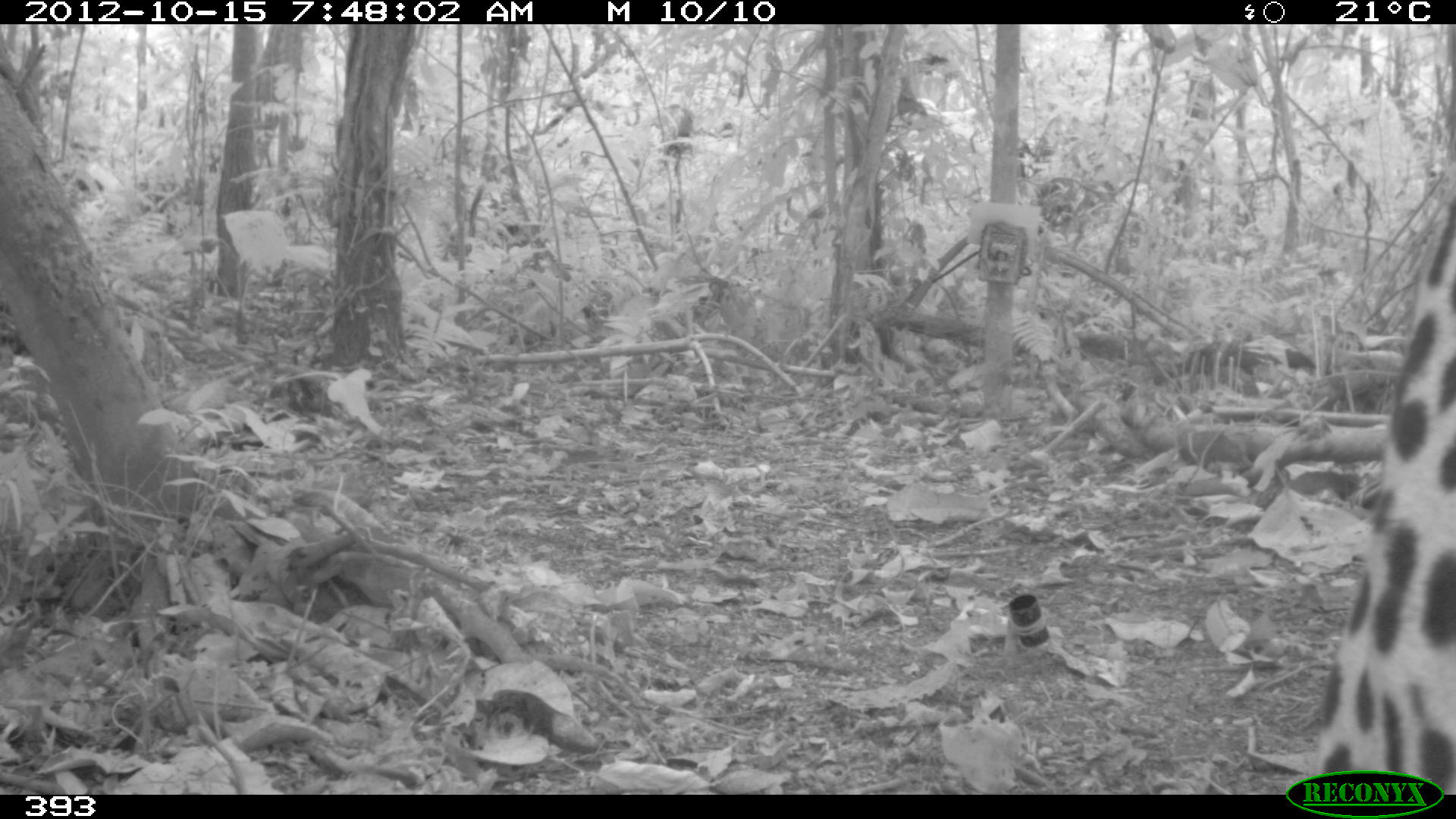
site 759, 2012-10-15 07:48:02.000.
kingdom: Animalia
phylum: Chordata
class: Mammalia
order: Carnivora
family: Felidae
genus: Panthera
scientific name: Panthera onca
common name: jaguar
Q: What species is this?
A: Panthera onca (jaguar).